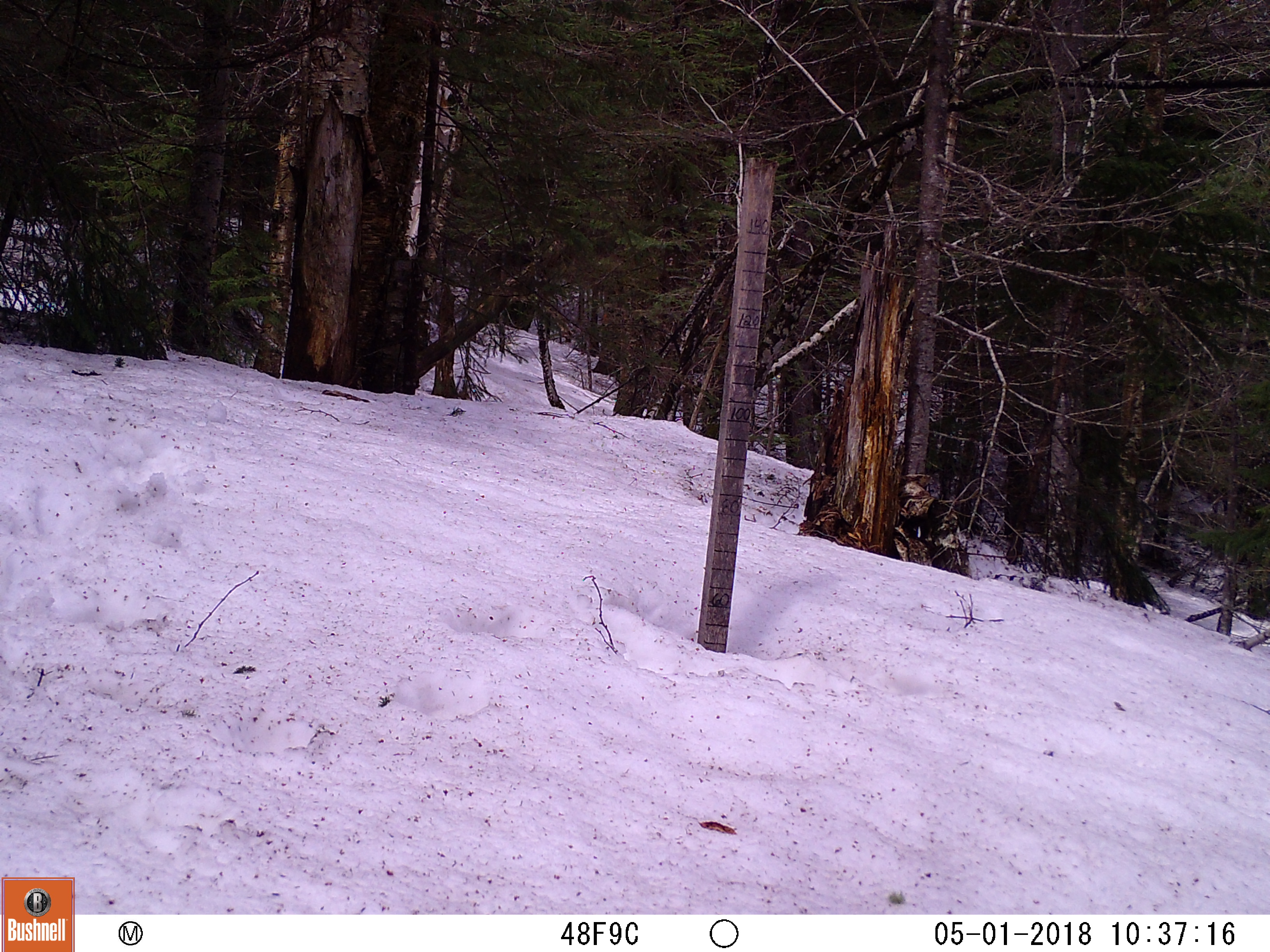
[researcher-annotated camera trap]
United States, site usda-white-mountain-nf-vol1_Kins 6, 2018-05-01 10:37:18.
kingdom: Animalia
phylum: Chordata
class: Mammalia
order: Carnivora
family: Ursidae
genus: Ursus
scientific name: Ursus americanus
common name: black bear